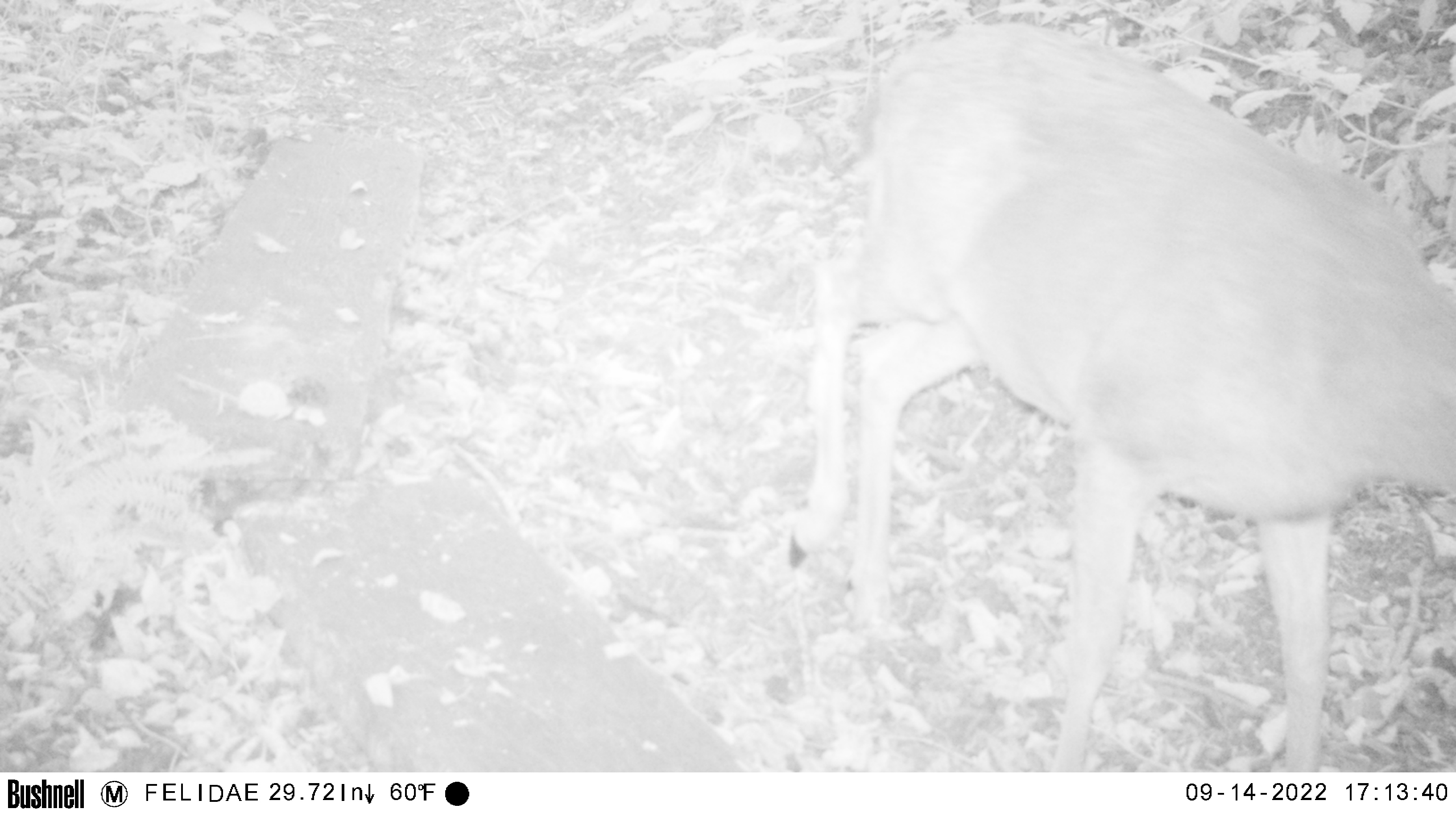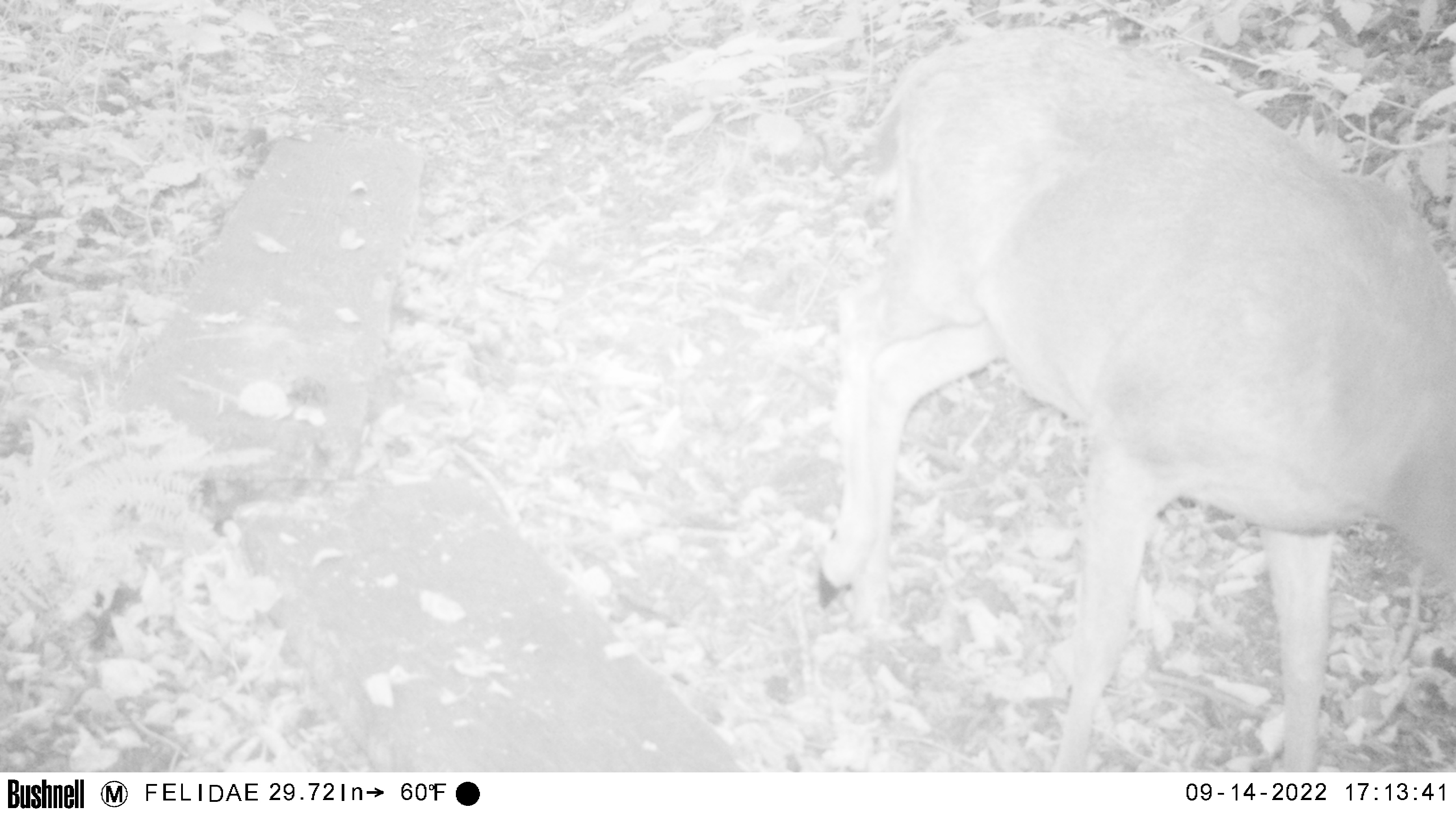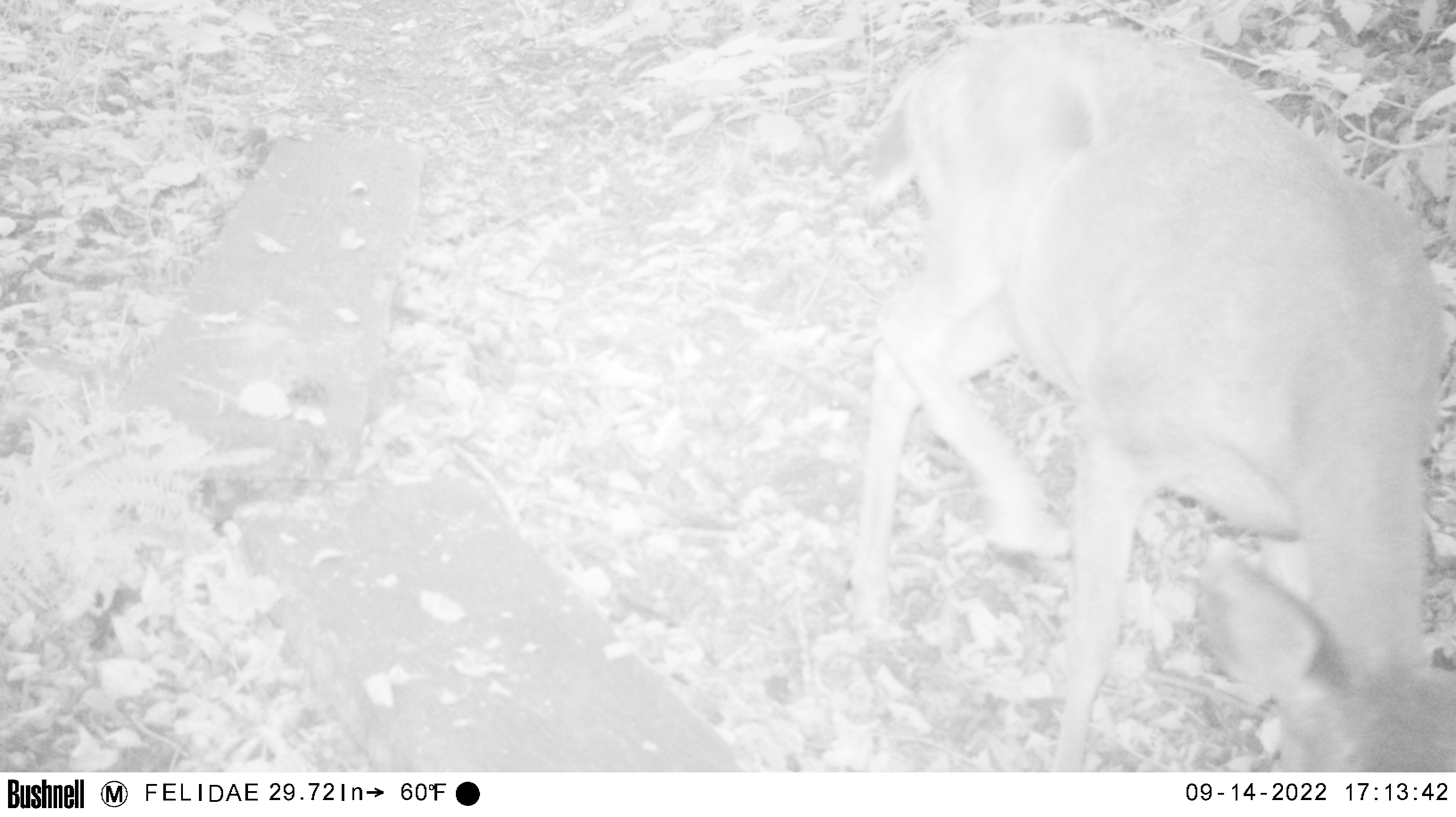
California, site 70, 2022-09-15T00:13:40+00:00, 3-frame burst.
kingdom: Animalia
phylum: Chordata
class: Mammalia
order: Artiodactyla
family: Cervidae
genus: Odocoileus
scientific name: Odocoileus hemionus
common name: mule deer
Mule deer (Odocoileus hemionus).